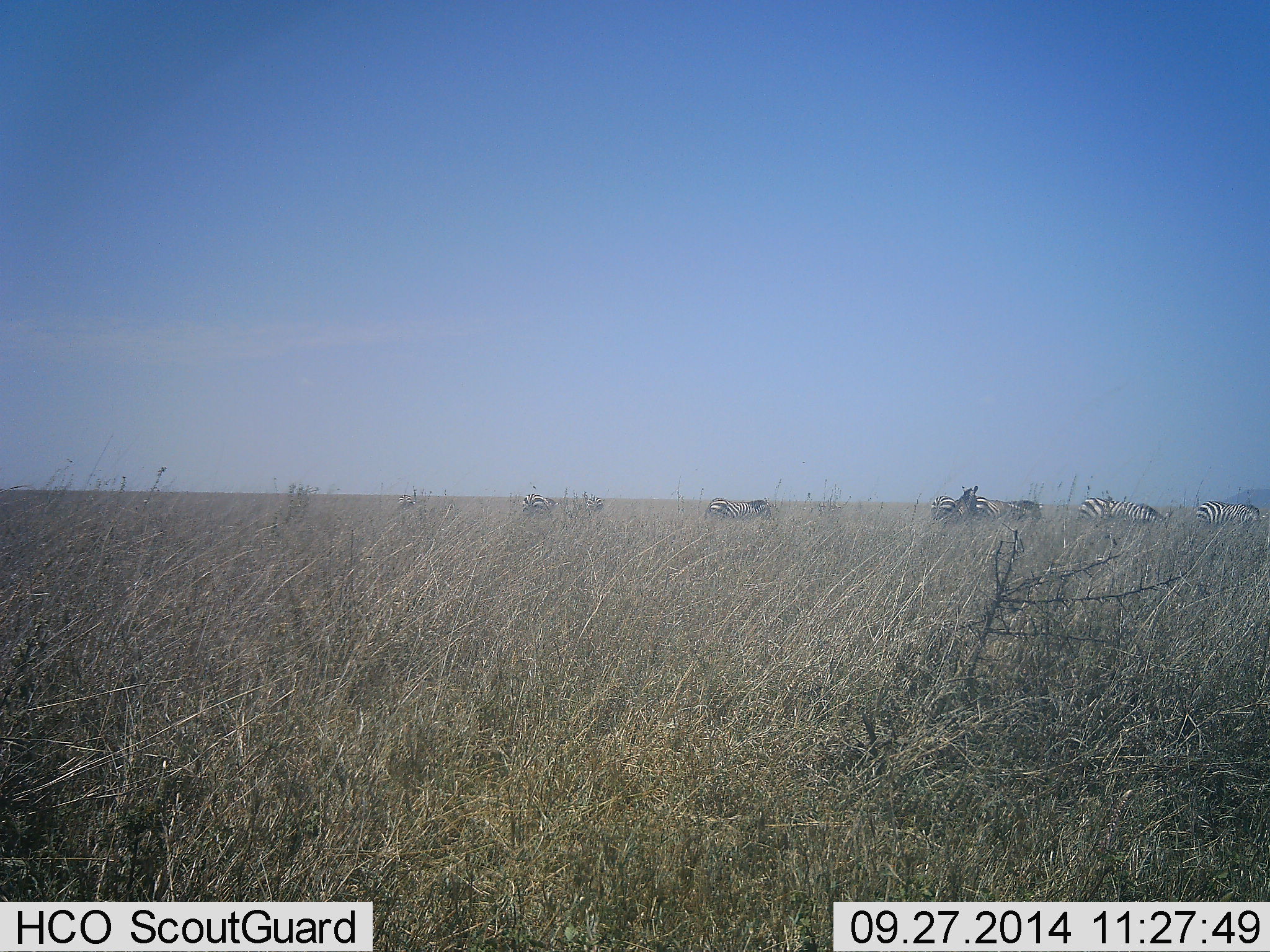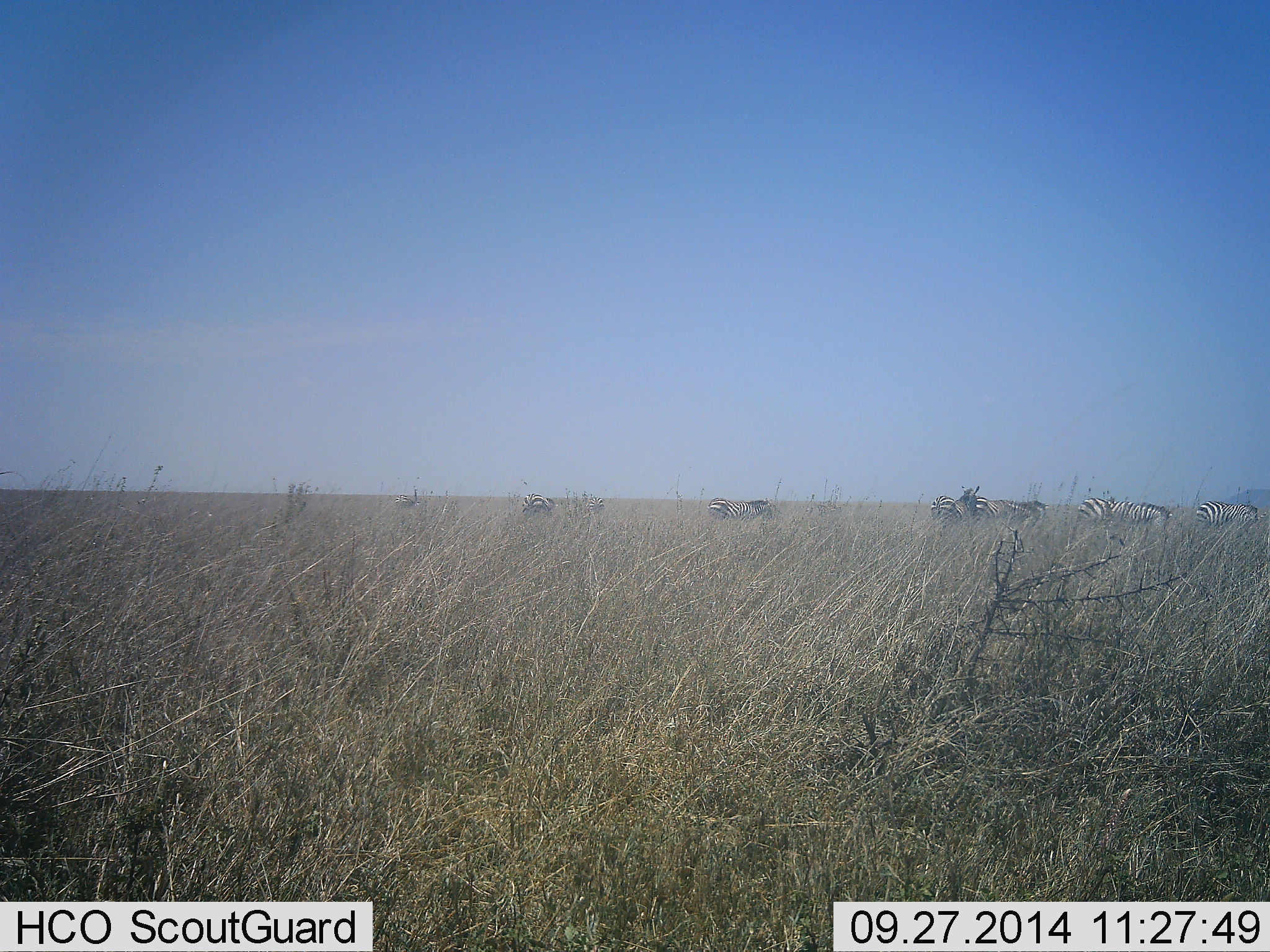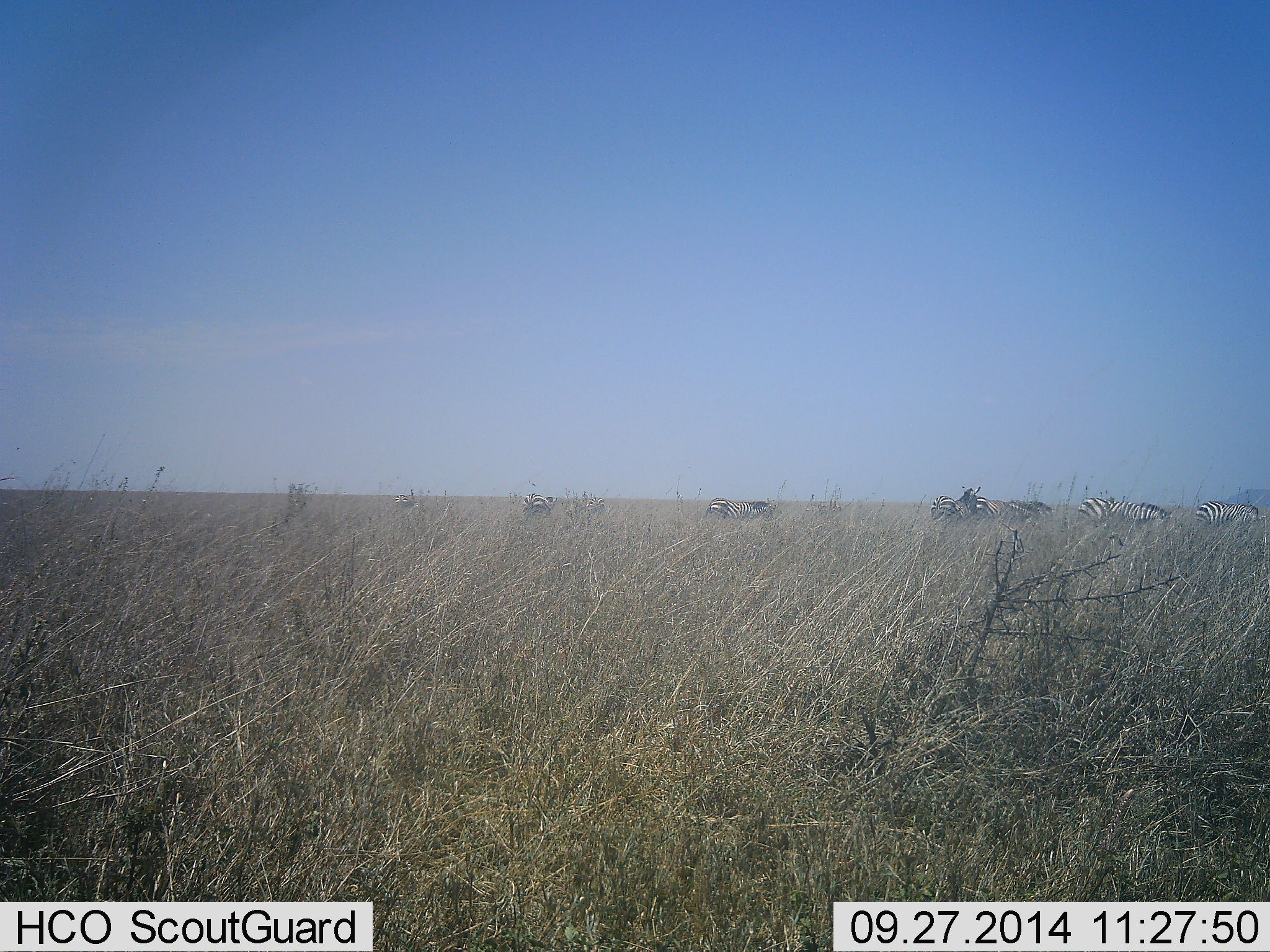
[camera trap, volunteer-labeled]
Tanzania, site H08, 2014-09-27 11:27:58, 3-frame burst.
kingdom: Animalia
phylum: Chordata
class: Mammalia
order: Perissodactyla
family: Equidae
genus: Equus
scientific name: Equus quagga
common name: plains zebra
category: zebra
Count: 9.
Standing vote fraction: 30%.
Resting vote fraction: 0%.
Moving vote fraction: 10%.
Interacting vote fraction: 0%.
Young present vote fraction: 0%.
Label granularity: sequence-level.